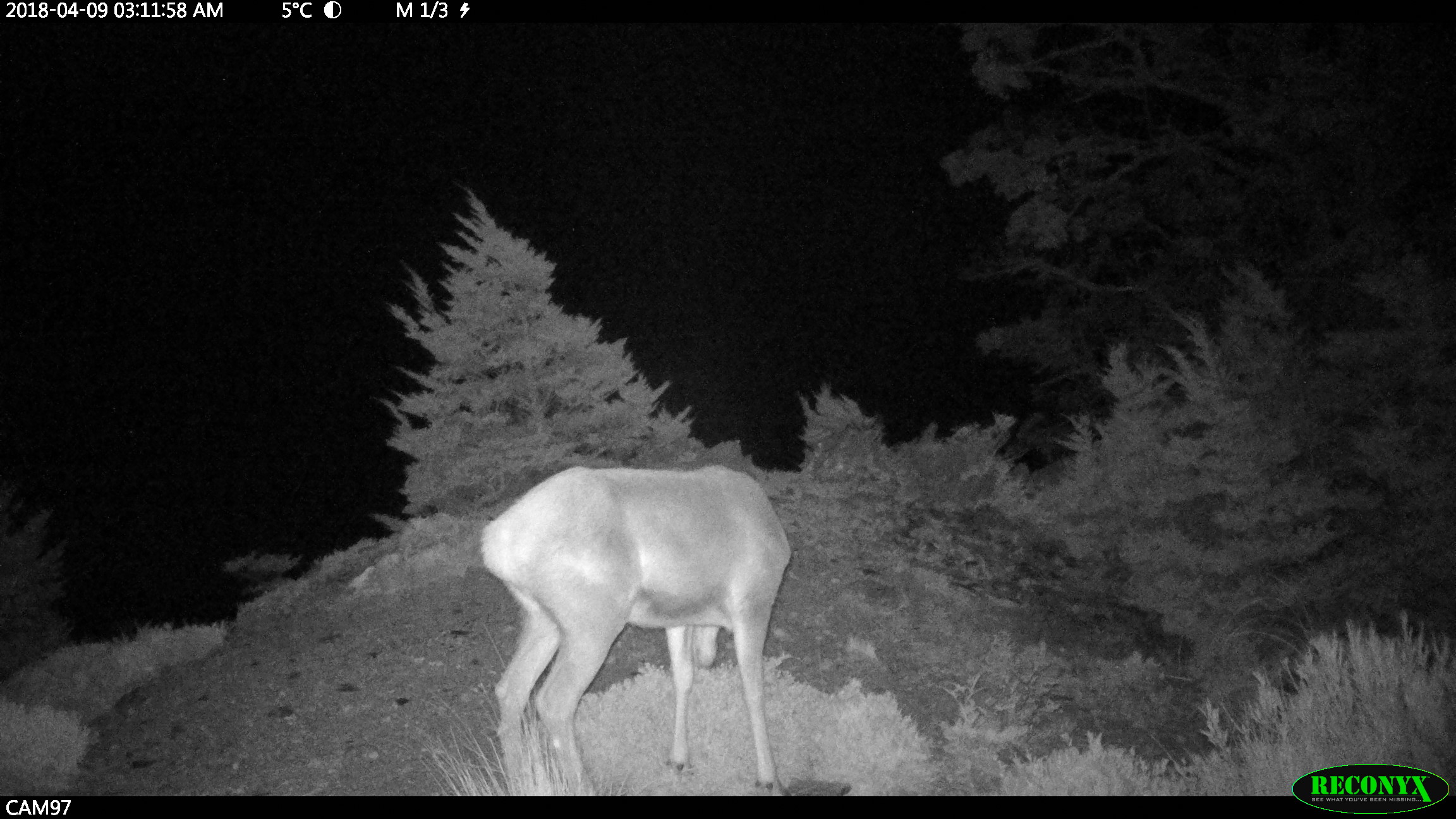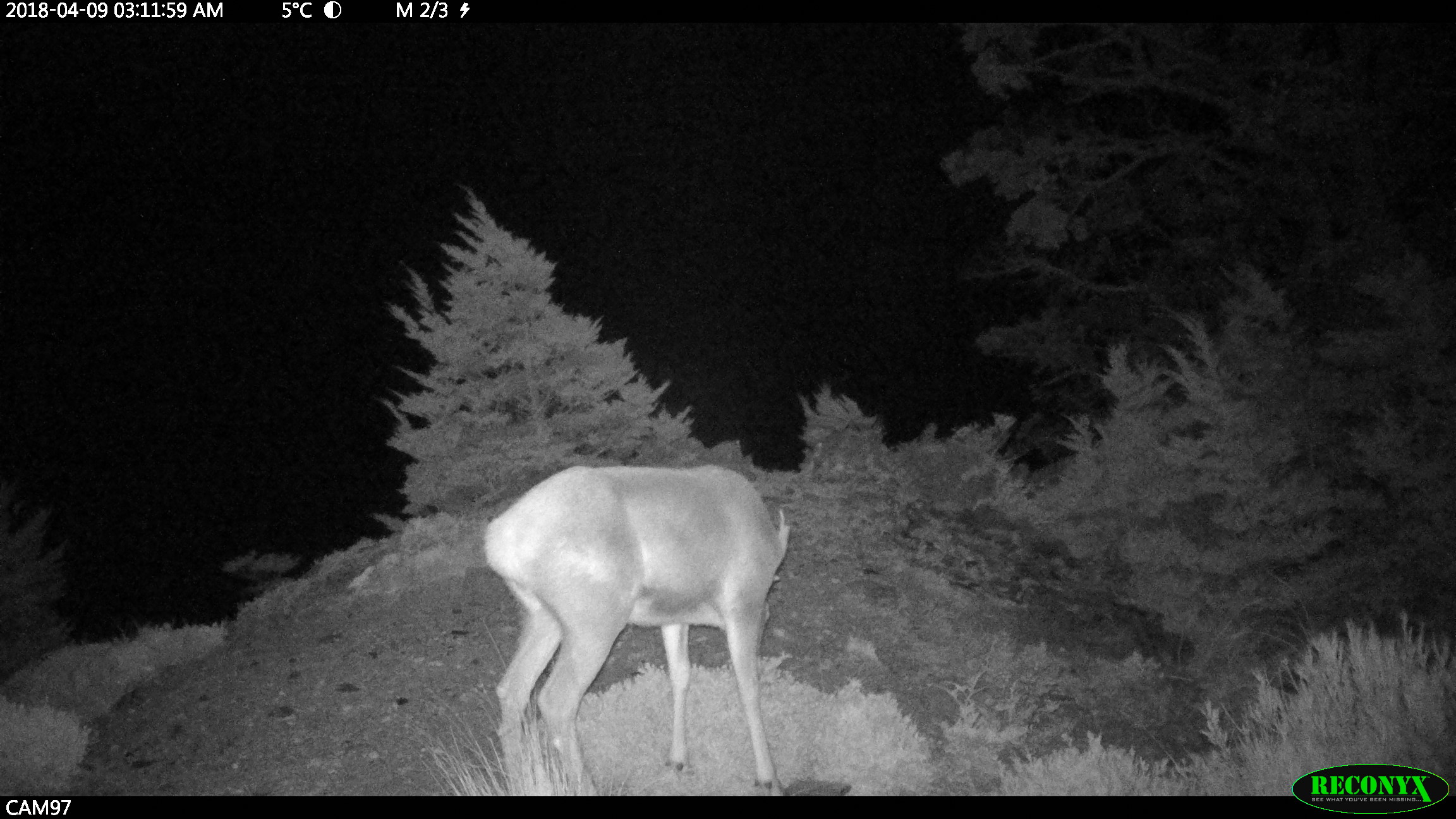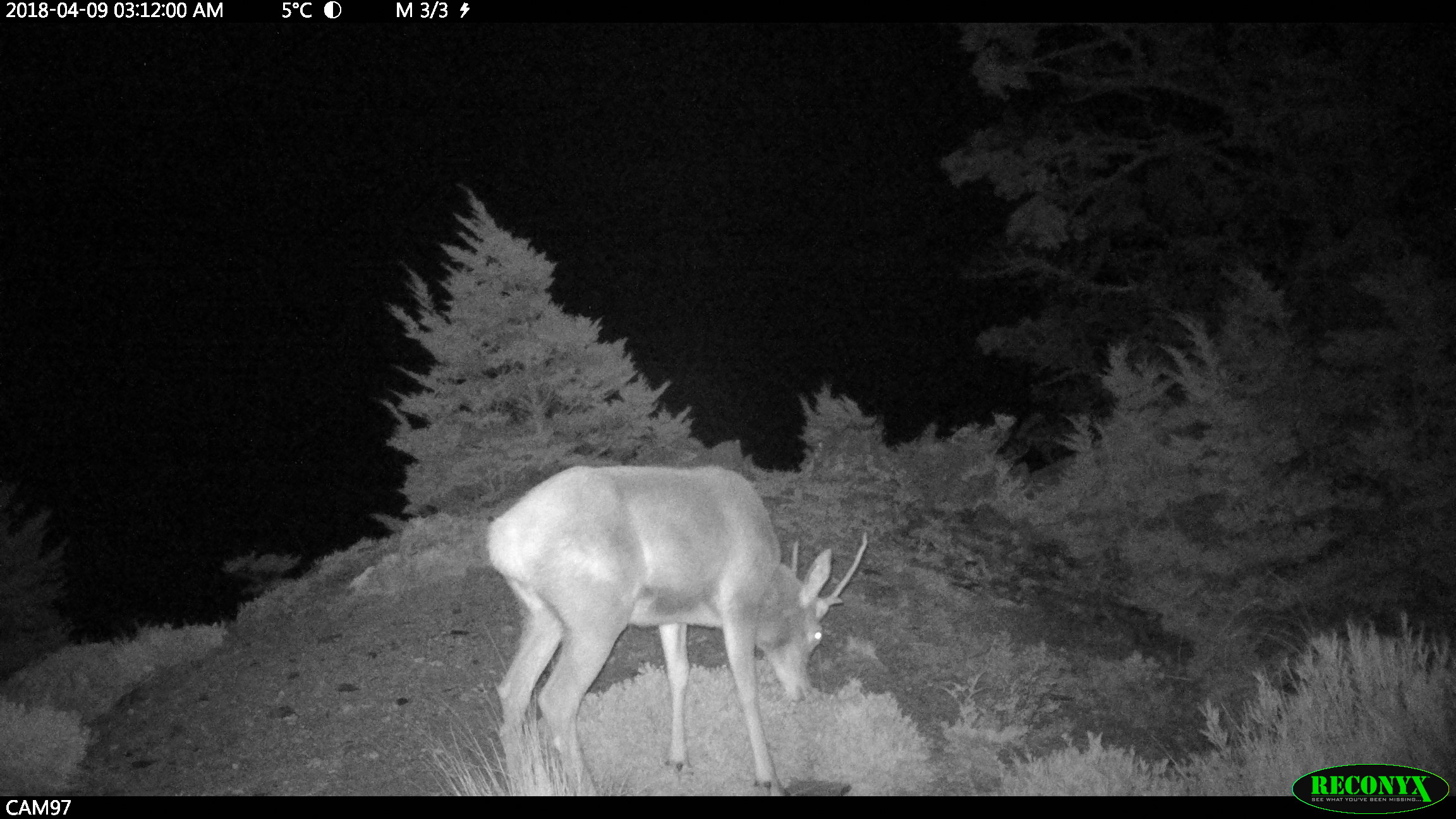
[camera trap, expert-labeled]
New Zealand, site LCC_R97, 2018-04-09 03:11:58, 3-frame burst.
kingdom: Animalia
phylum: Chordata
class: Mammalia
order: Artiodactyla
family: Cervidae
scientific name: Cervidae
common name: deer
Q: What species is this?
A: Deer (Cervidae).